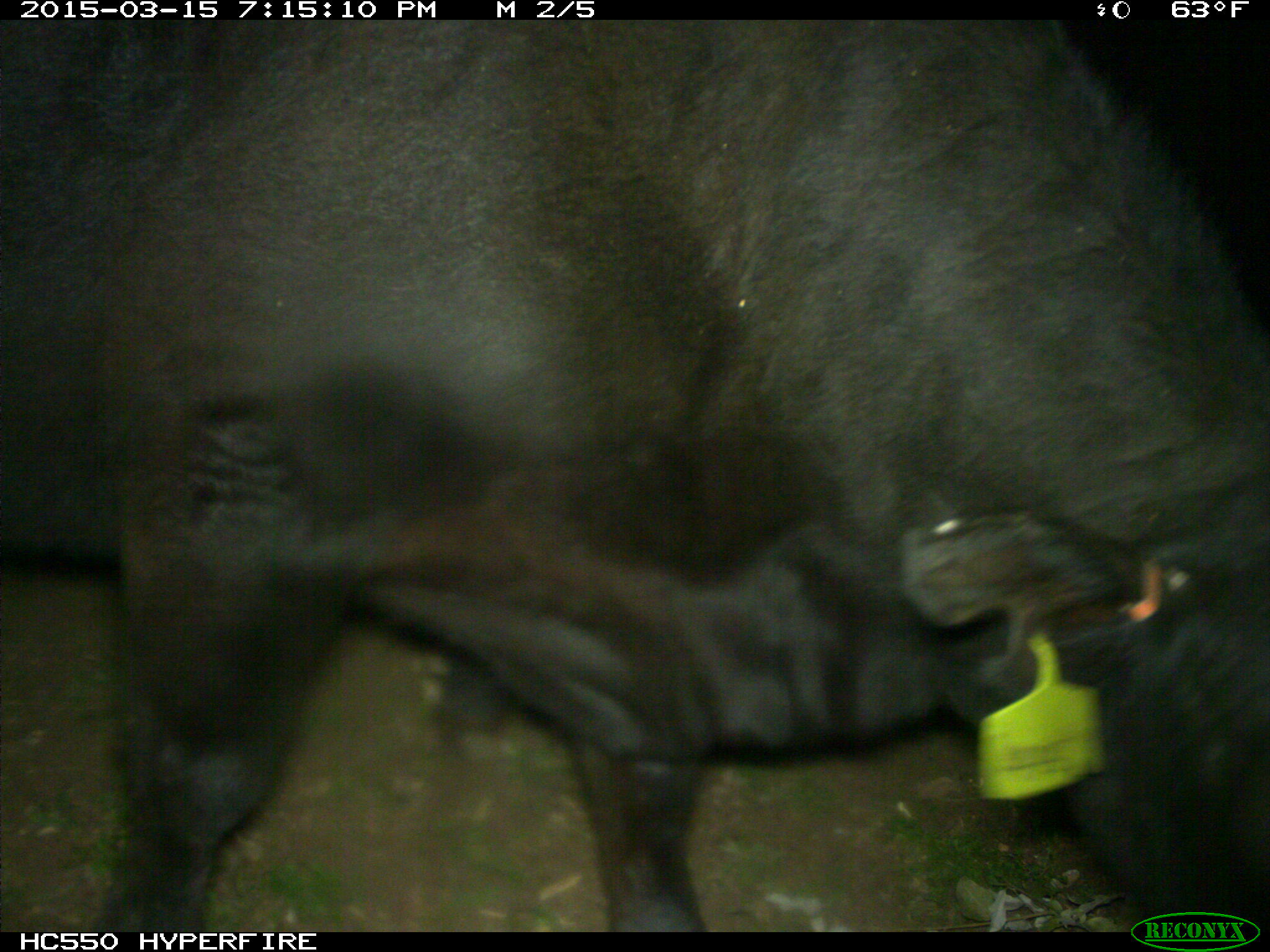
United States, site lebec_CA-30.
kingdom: Animalia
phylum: Chordata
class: Mammalia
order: Artiodactyla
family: Bovidae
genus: Bos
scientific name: Bos taurus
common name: domestic cow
Bos taurus (domestic cow).